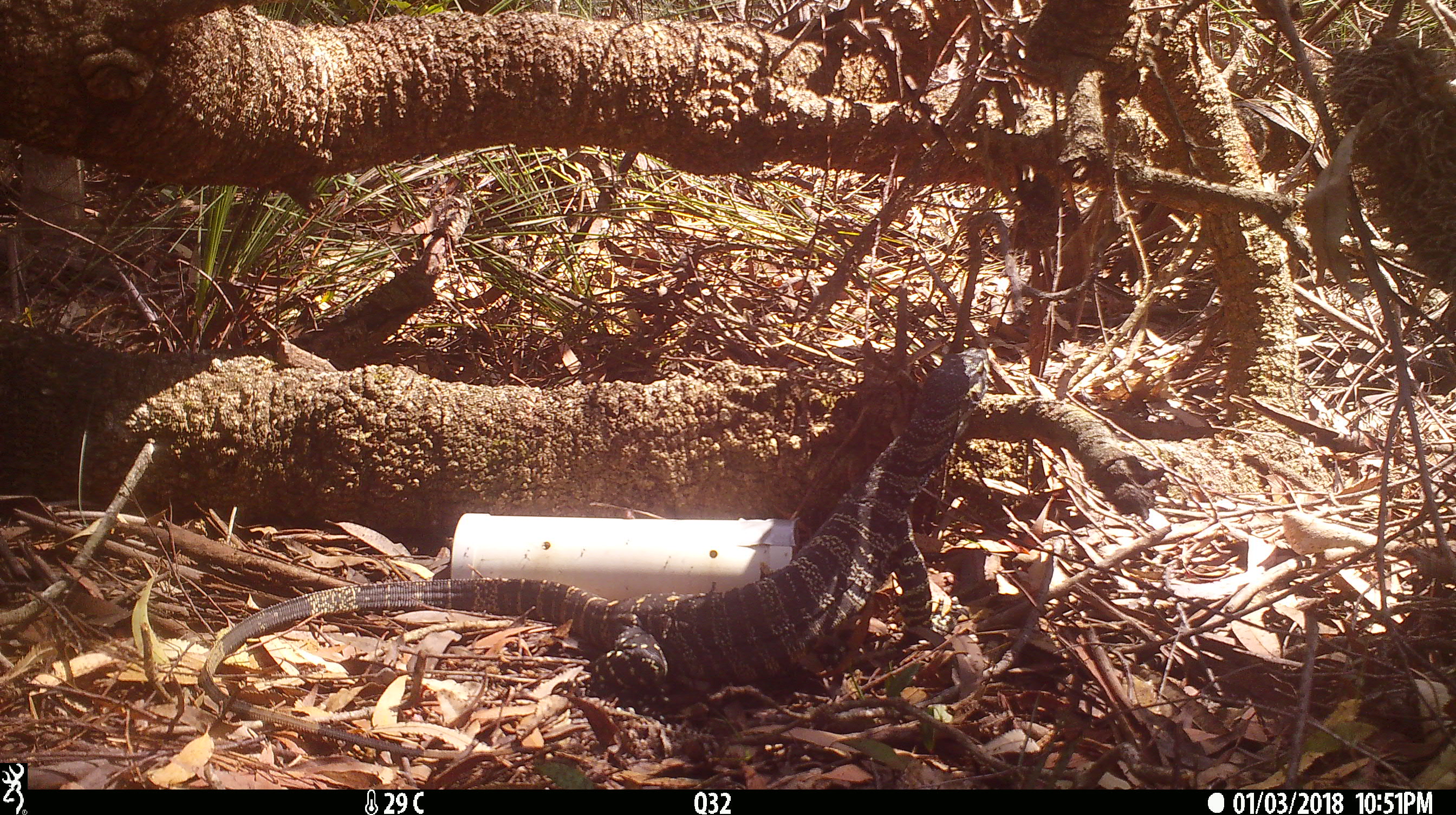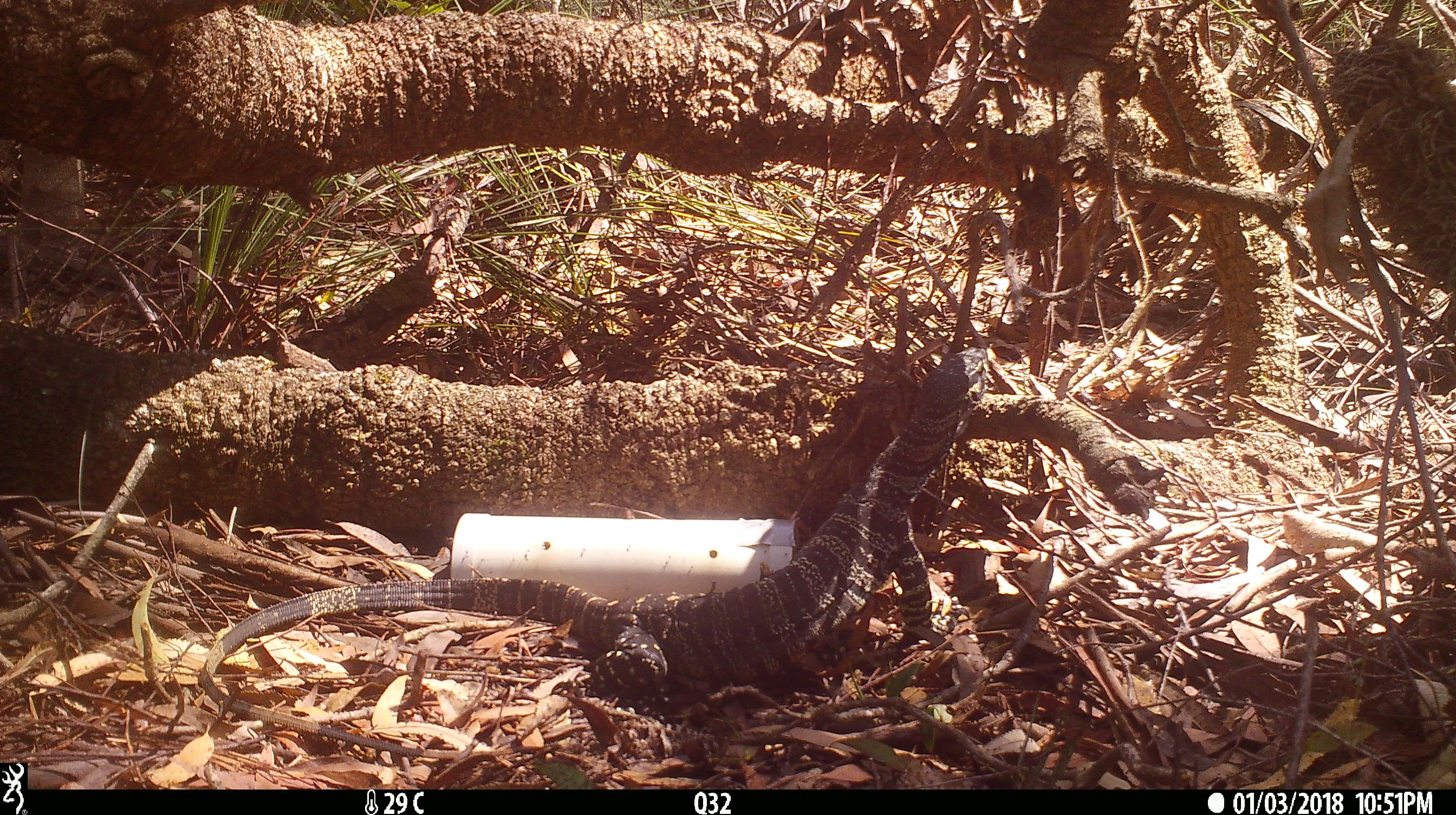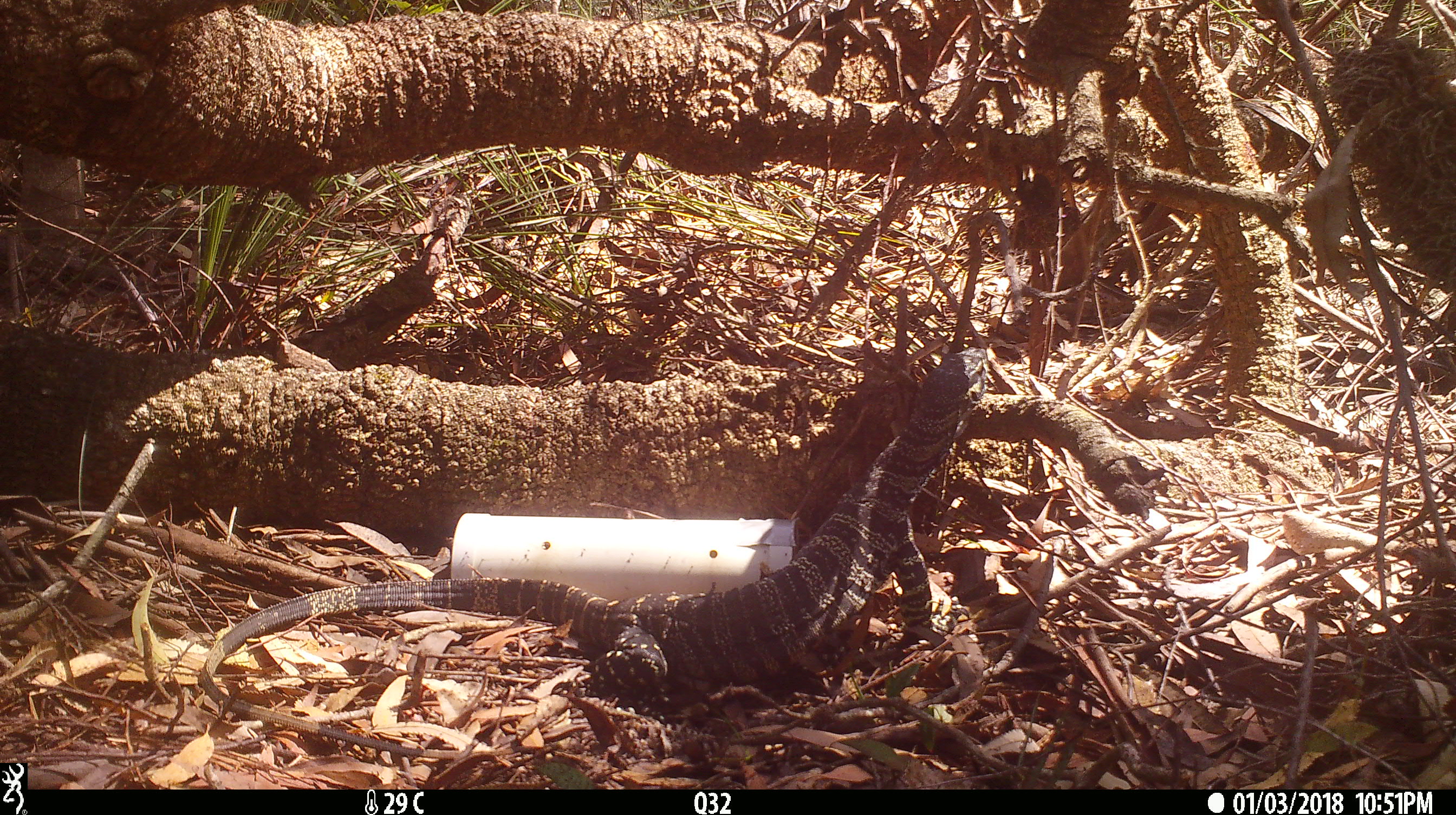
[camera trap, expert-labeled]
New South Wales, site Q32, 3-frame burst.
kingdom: Animalia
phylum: Chordata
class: Reptilia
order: Squamata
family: Varanidae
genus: Varanus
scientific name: Varanus varius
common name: lace monitor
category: goanna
Goanna (lace monitor) (Varanus varius).